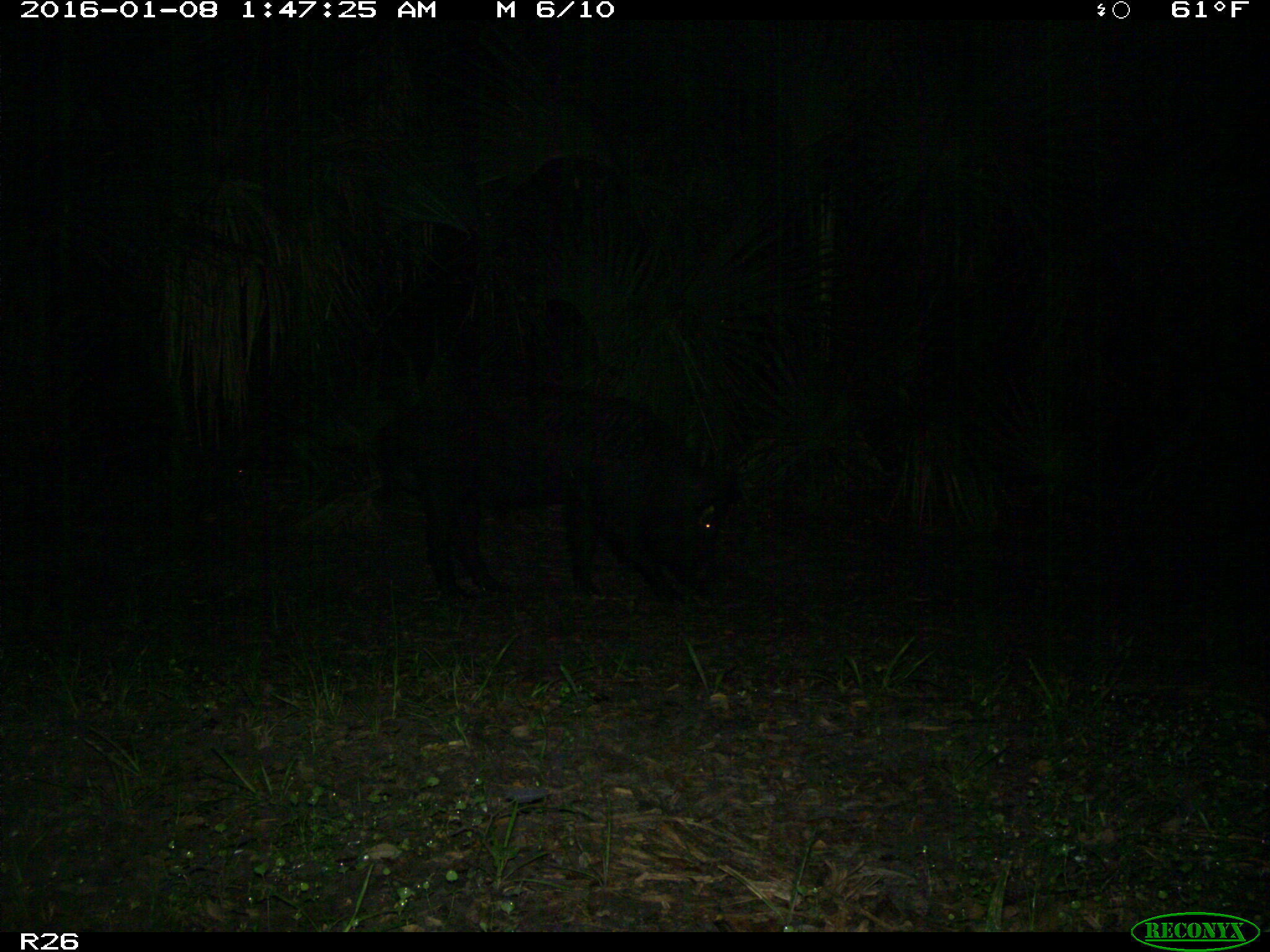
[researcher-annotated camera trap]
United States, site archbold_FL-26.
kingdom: Animalia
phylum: Chordata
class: Mammalia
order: Artiodactyla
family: Suidae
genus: Sus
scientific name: Sus scrofa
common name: wild boar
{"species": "Sus scrofa (wild boar)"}